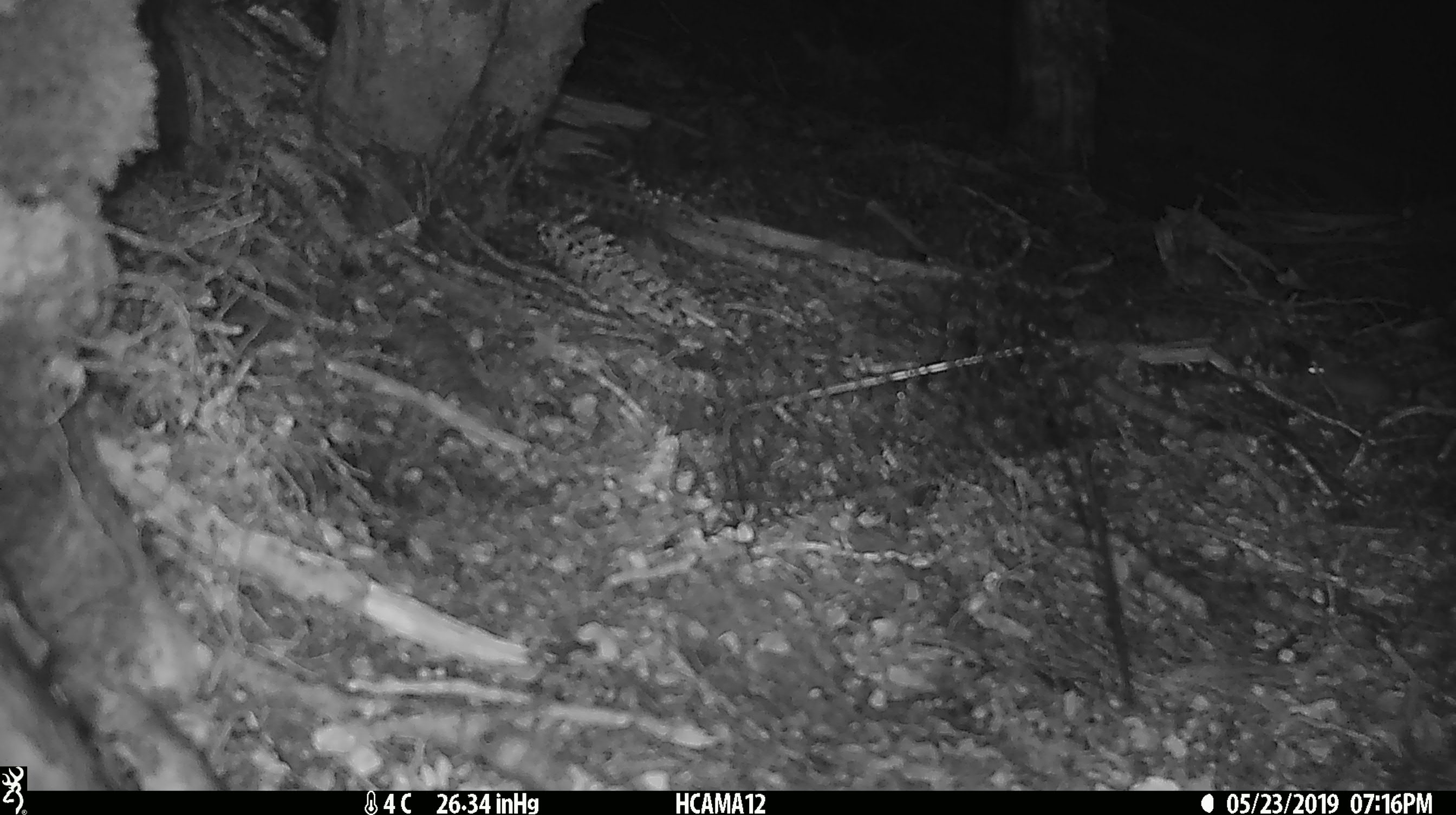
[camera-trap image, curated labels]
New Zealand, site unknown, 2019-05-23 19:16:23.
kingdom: Animalia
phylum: Chordata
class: Mammalia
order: Rodentia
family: Muridae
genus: Mus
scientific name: Mus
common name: mouse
Mouse (Mus).